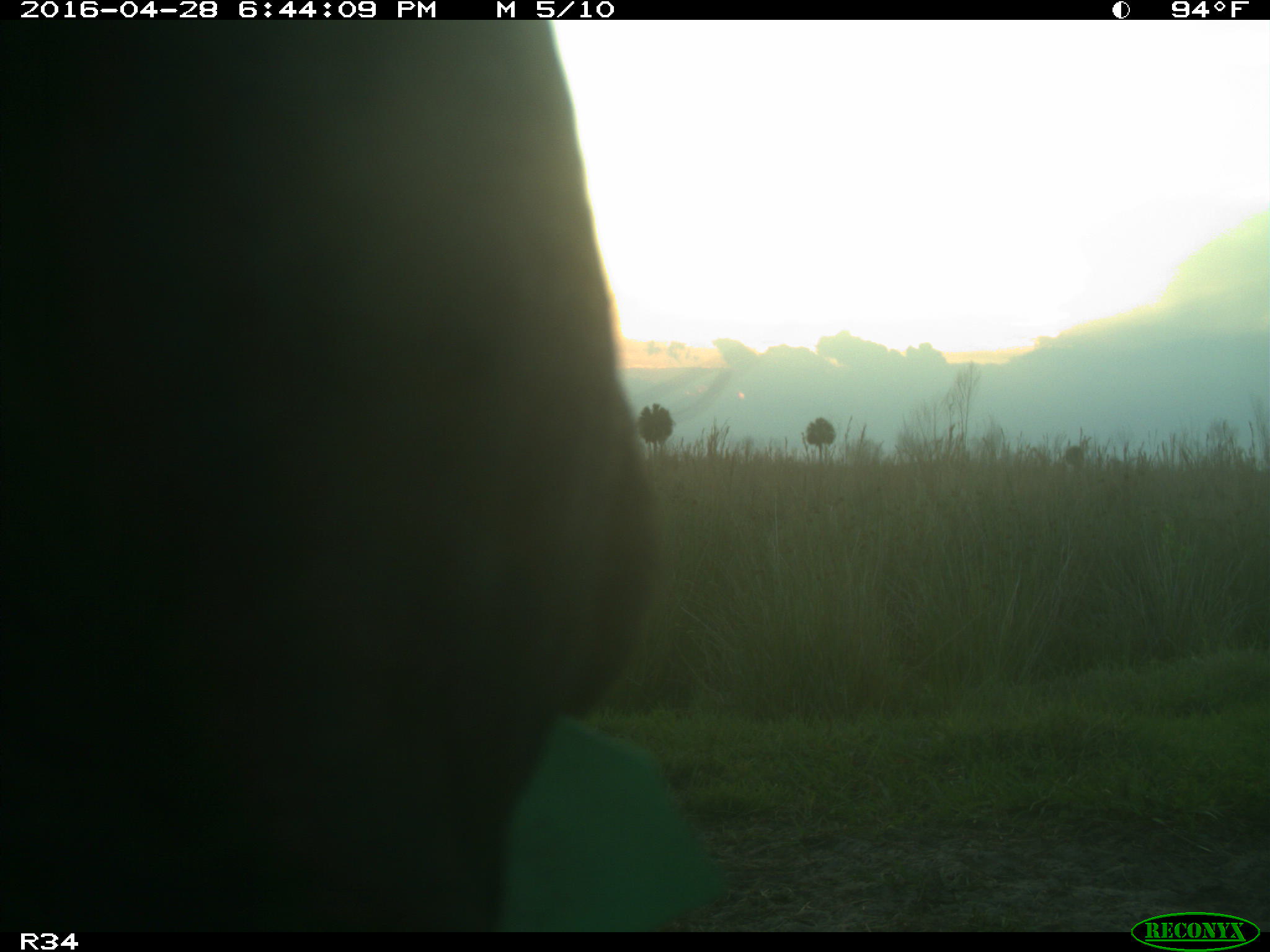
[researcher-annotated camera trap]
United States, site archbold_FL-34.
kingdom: Animalia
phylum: Chordata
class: Mammalia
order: Artiodactyla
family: Bovidae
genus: Bos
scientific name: Bos taurus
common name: domestic cow